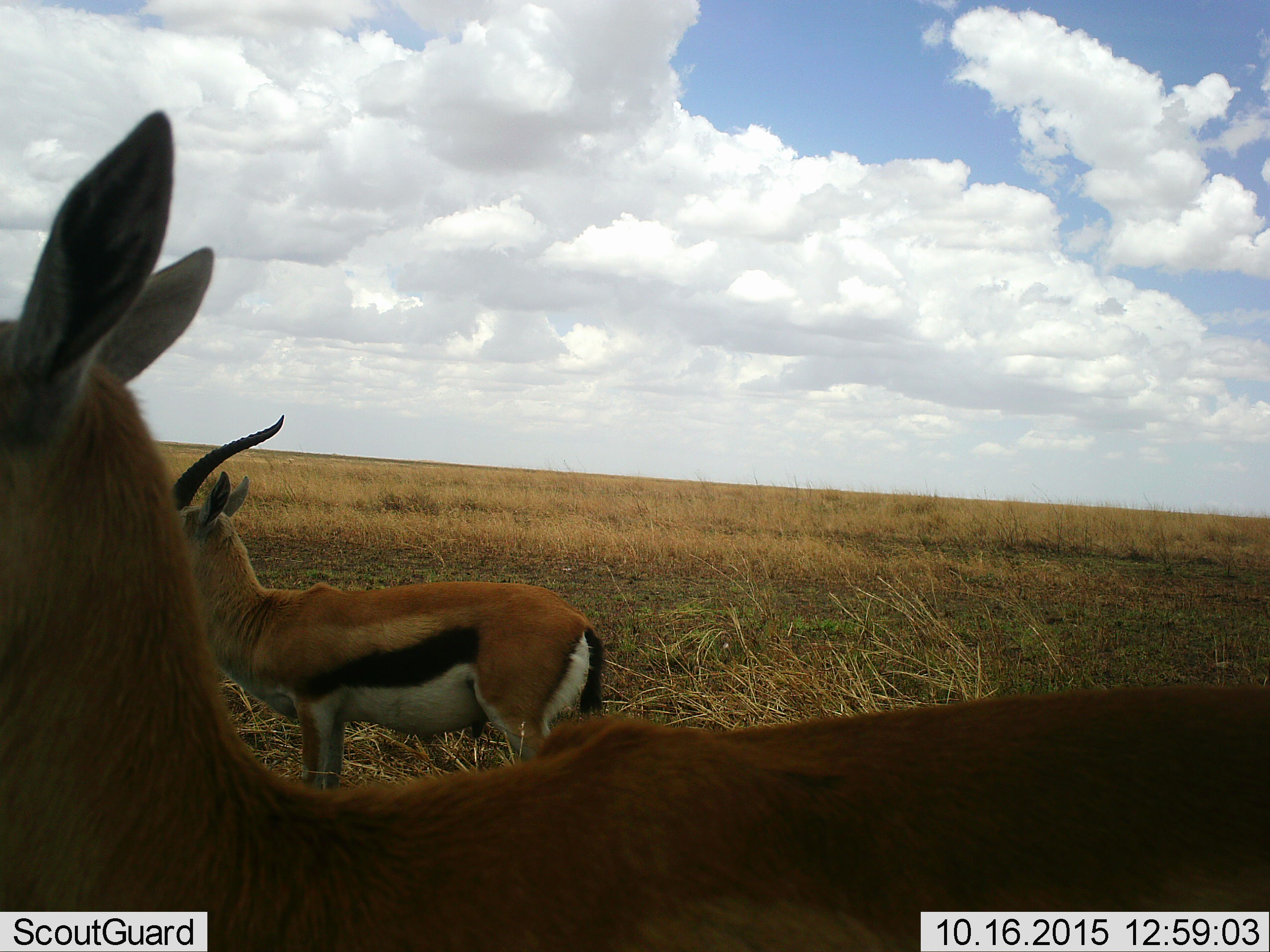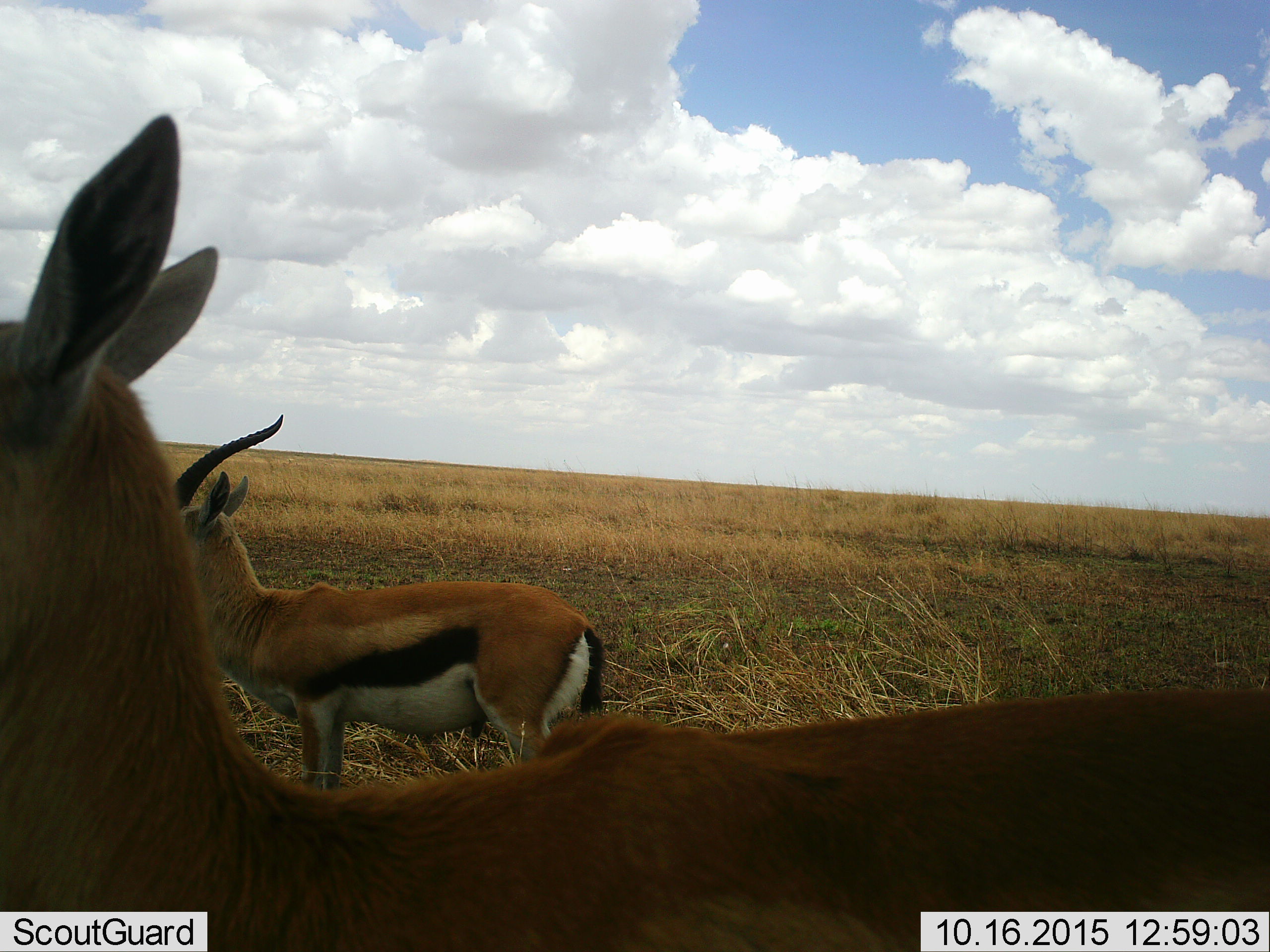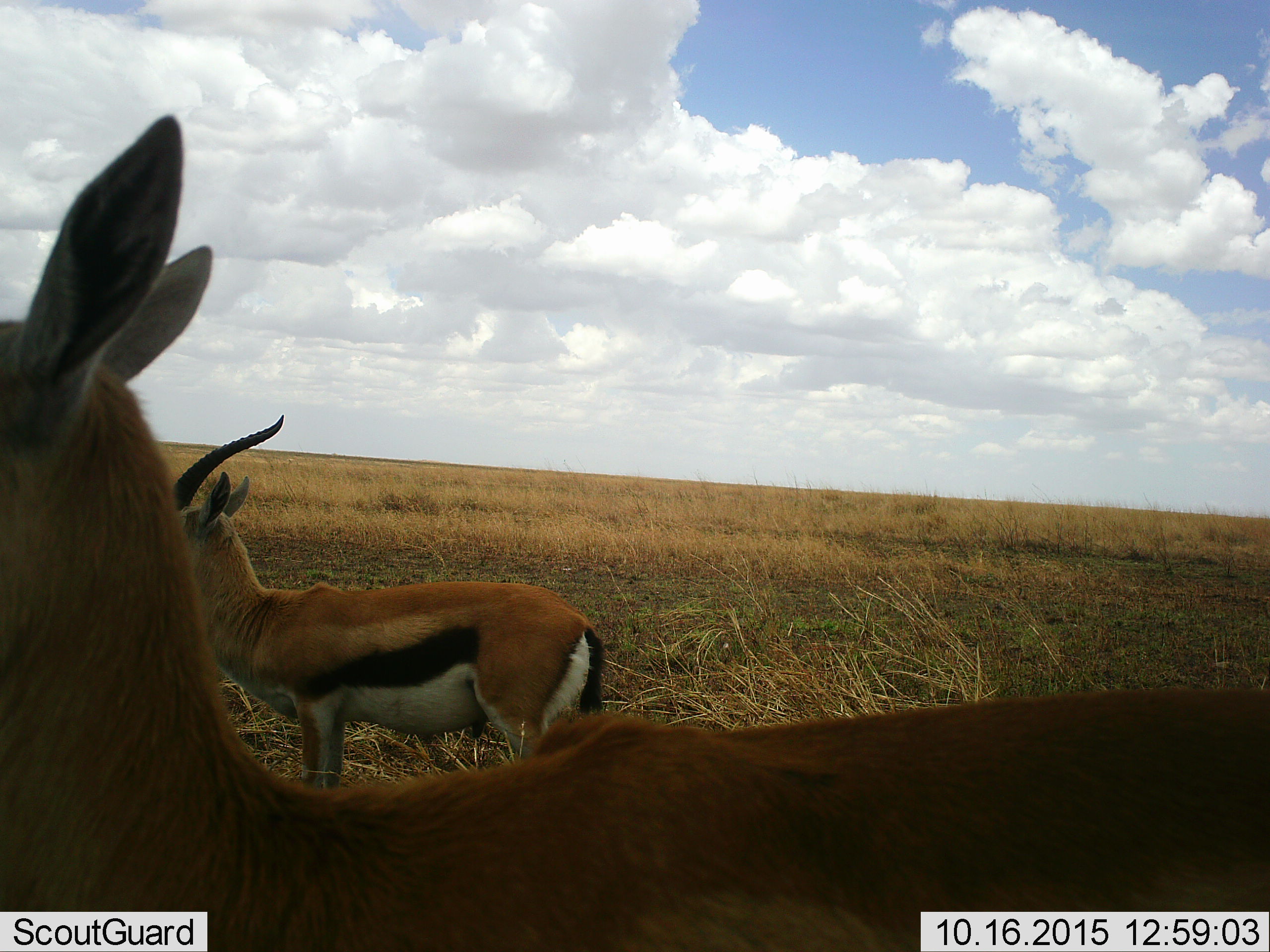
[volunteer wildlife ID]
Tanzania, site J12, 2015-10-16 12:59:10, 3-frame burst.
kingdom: Animalia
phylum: Chordata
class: Mammalia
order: Artiodactyla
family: Bovidae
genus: Eudorcas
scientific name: Eudorcas thomsonii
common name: thomson's gazelle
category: gazellethomsons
Gazellethomsons (thomson's gazelle) (Eudorcas thomsonii), count 2. Behavior (volunteer vote fractions): standing 100%, resting 0%, moving 0%, interacting 11%. Young present (vote fraction): 0%. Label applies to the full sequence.